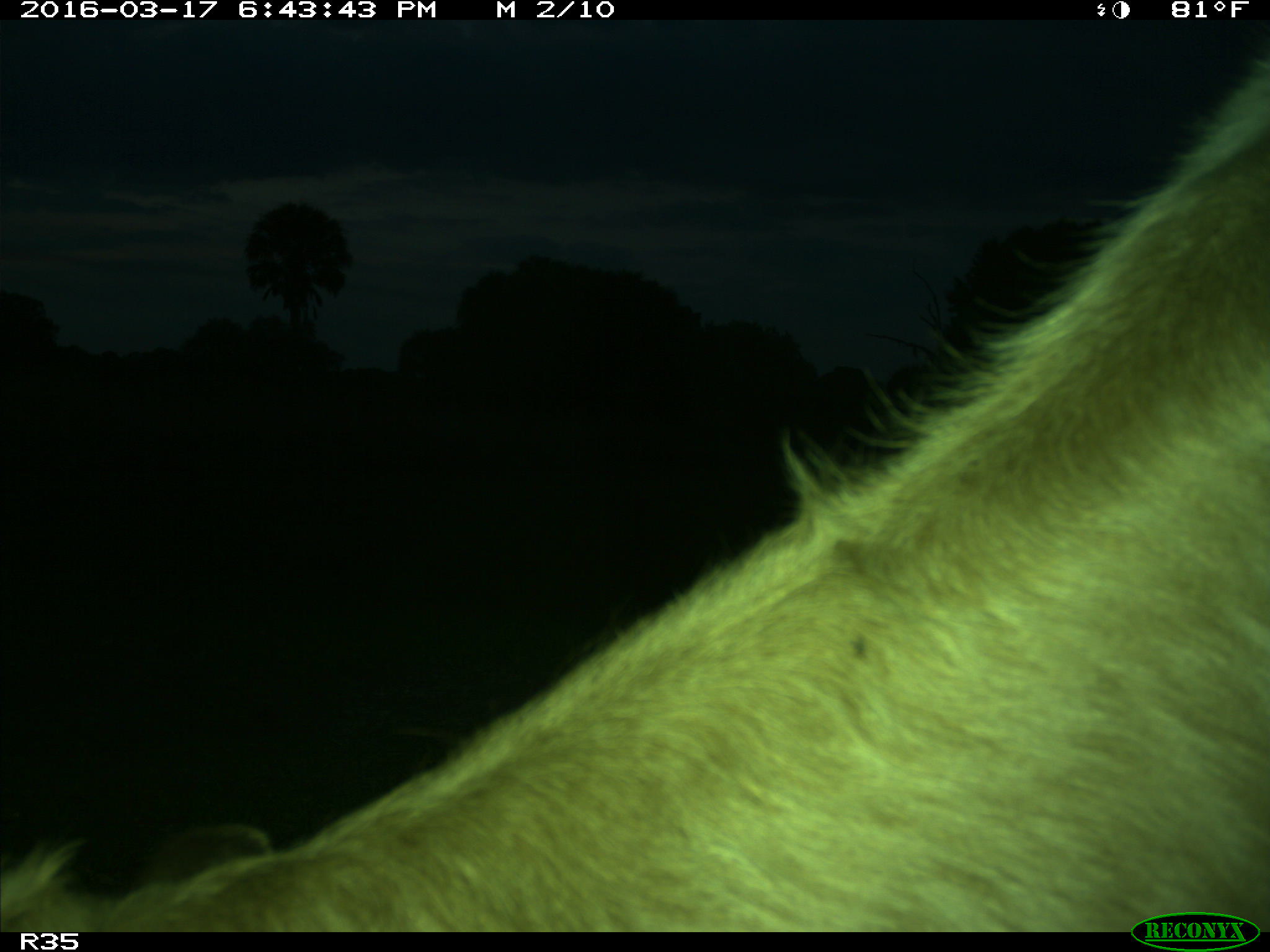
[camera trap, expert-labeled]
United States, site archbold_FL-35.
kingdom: Animalia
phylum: Chordata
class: Mammalia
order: Artiodactyla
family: Bovidae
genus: Bos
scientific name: Bos taurus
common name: domestic cow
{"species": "Bos taurus (domestic cow)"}